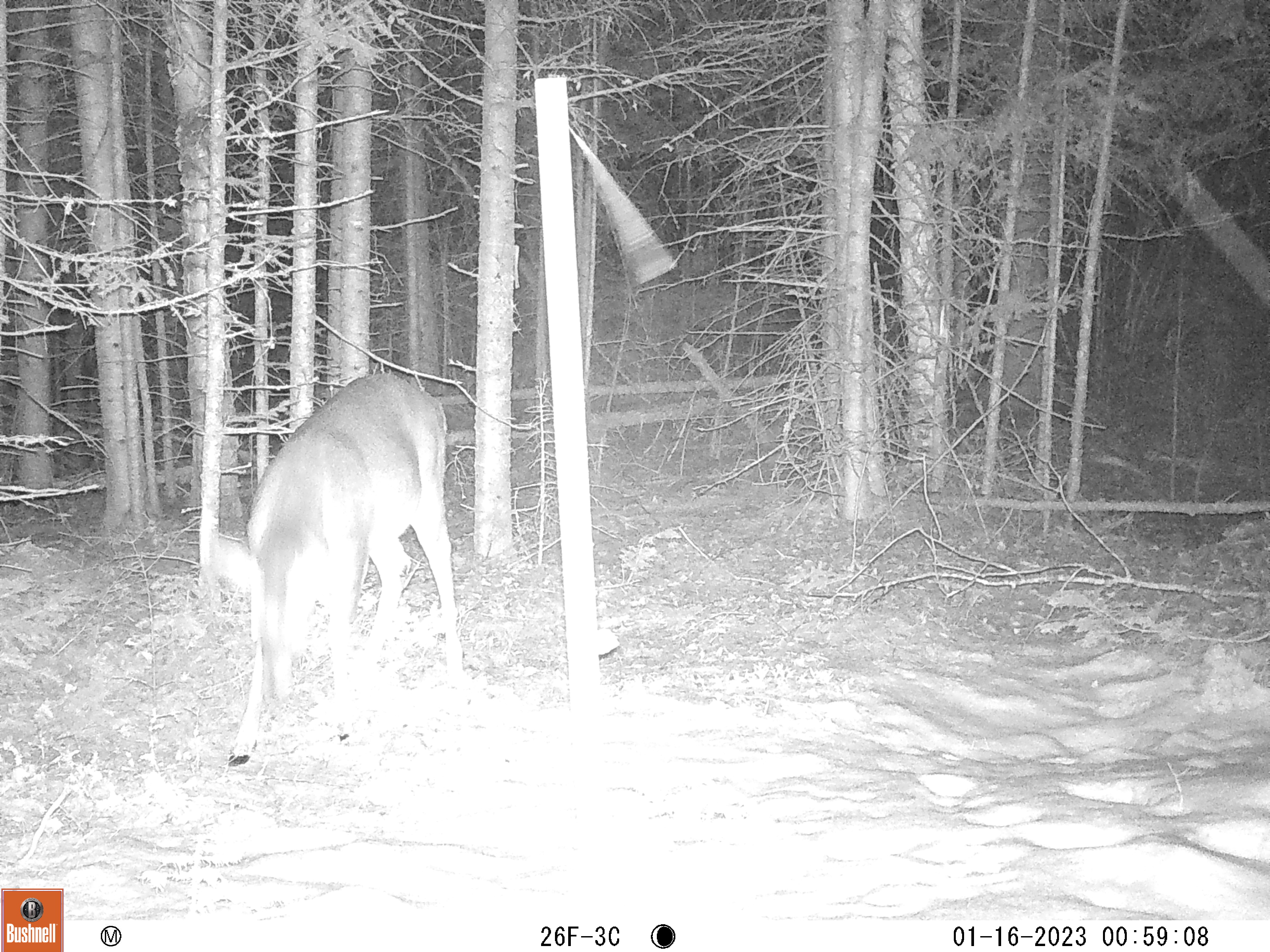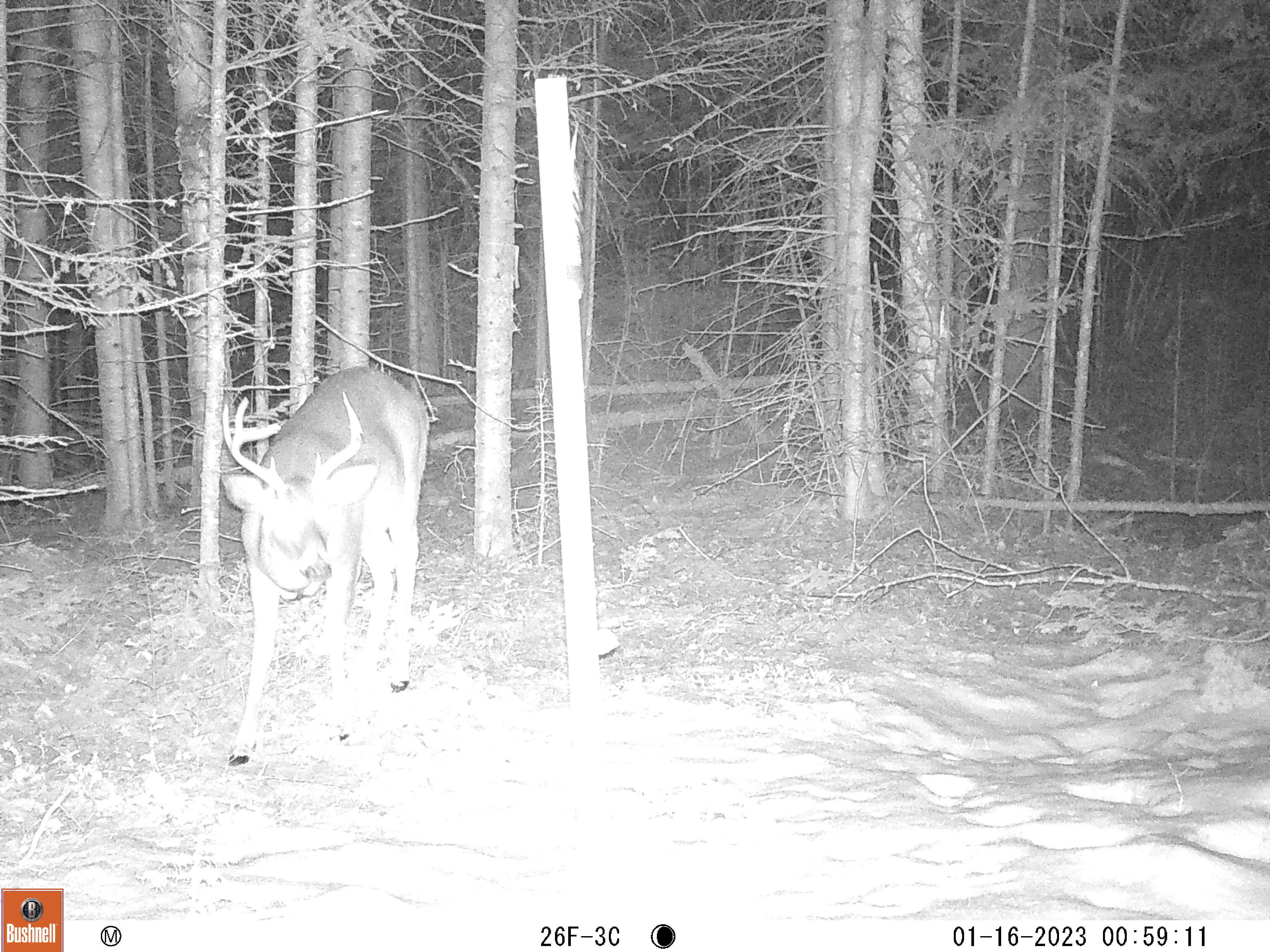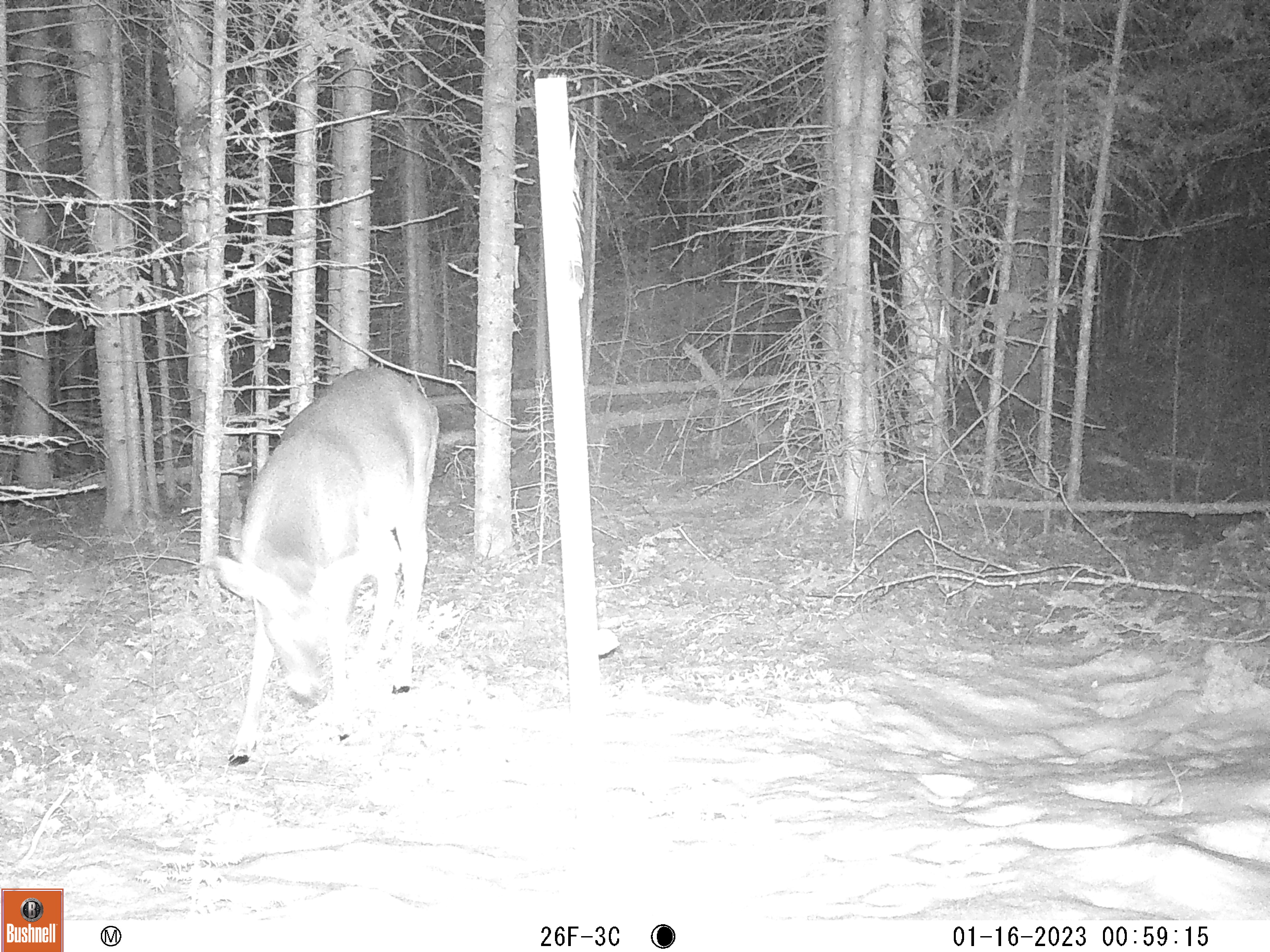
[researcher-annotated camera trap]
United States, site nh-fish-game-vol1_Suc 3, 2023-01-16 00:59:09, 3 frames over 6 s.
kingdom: Animalia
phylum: Chordata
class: Mammalia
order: Artiodactyla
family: Cervidae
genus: Odocoileus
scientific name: Odocoileus virginianus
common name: white-tailed deer